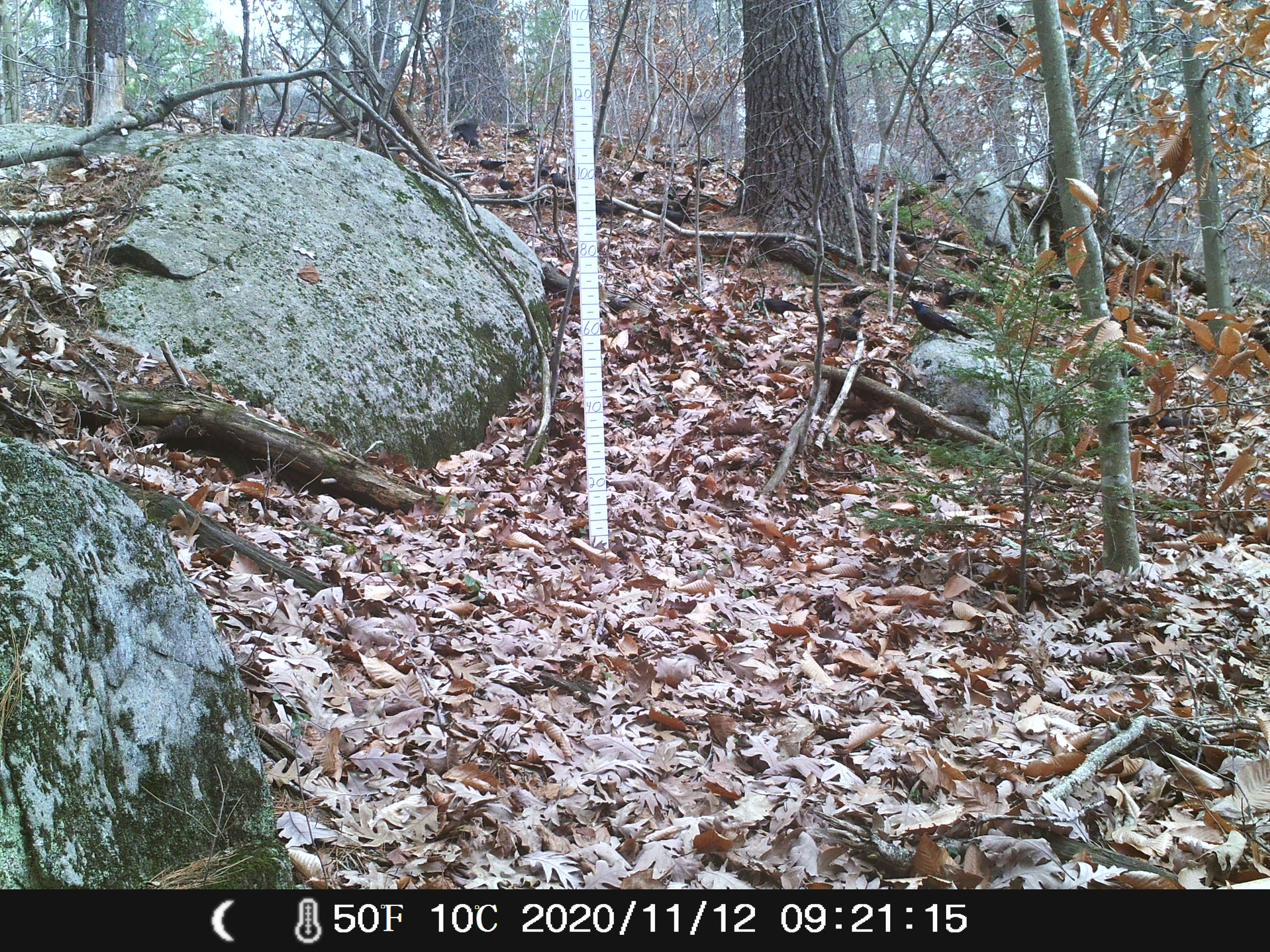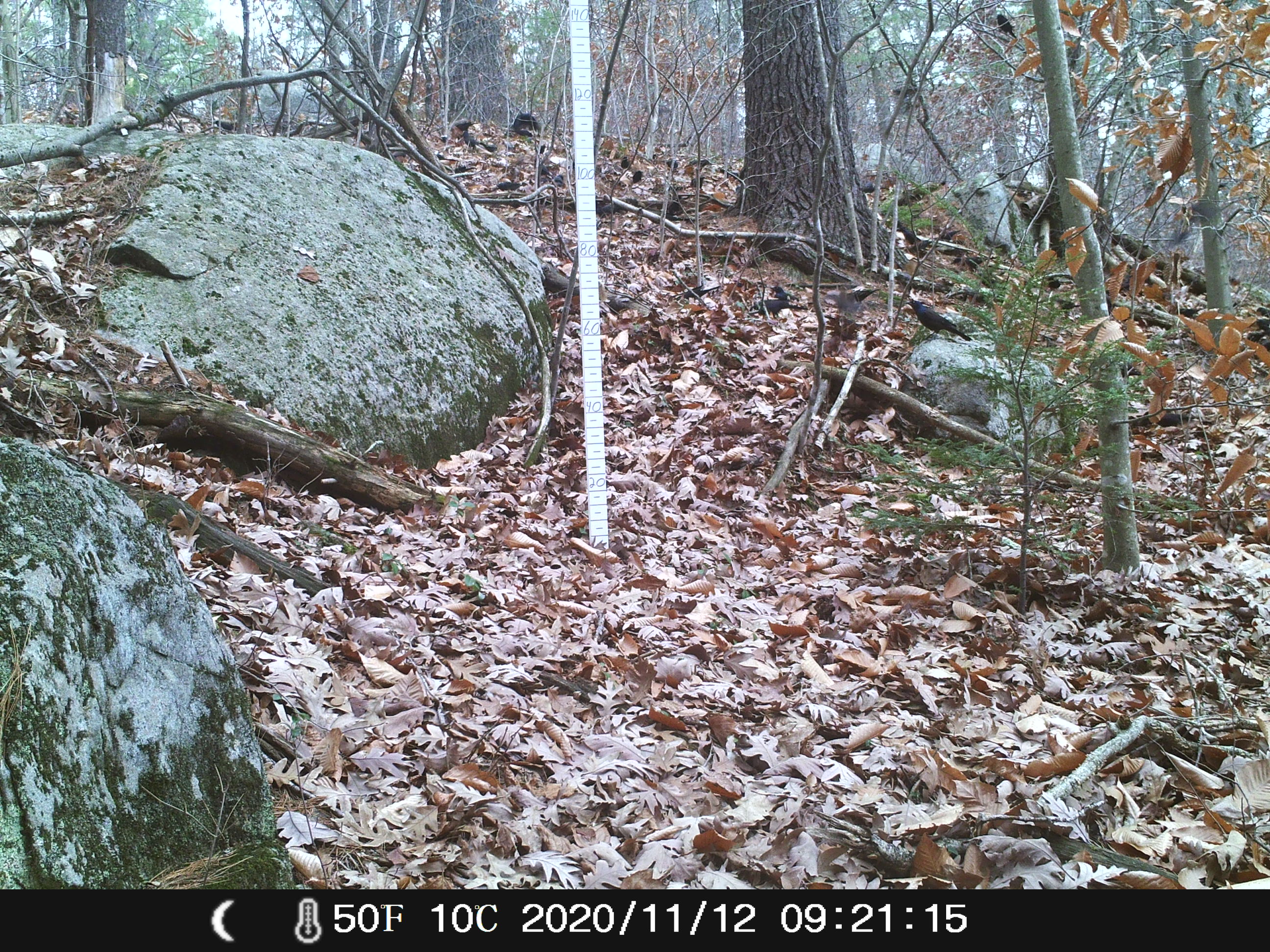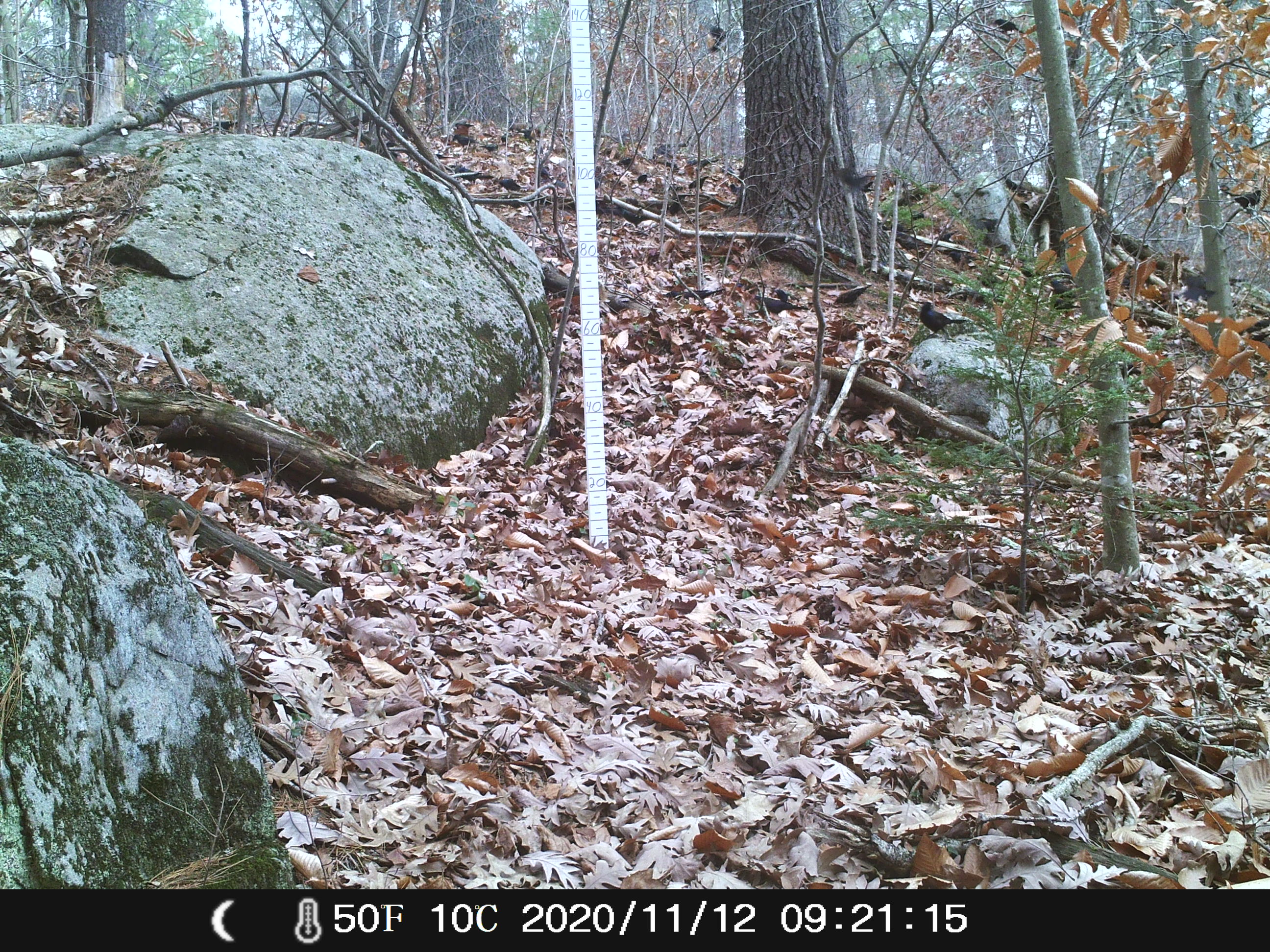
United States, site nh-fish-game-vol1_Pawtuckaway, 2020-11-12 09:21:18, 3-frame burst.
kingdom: Animalia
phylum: Chordata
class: Aves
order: Passeriformes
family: Corvidae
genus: Corvus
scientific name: Corvus brachyrhynchos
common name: american crow